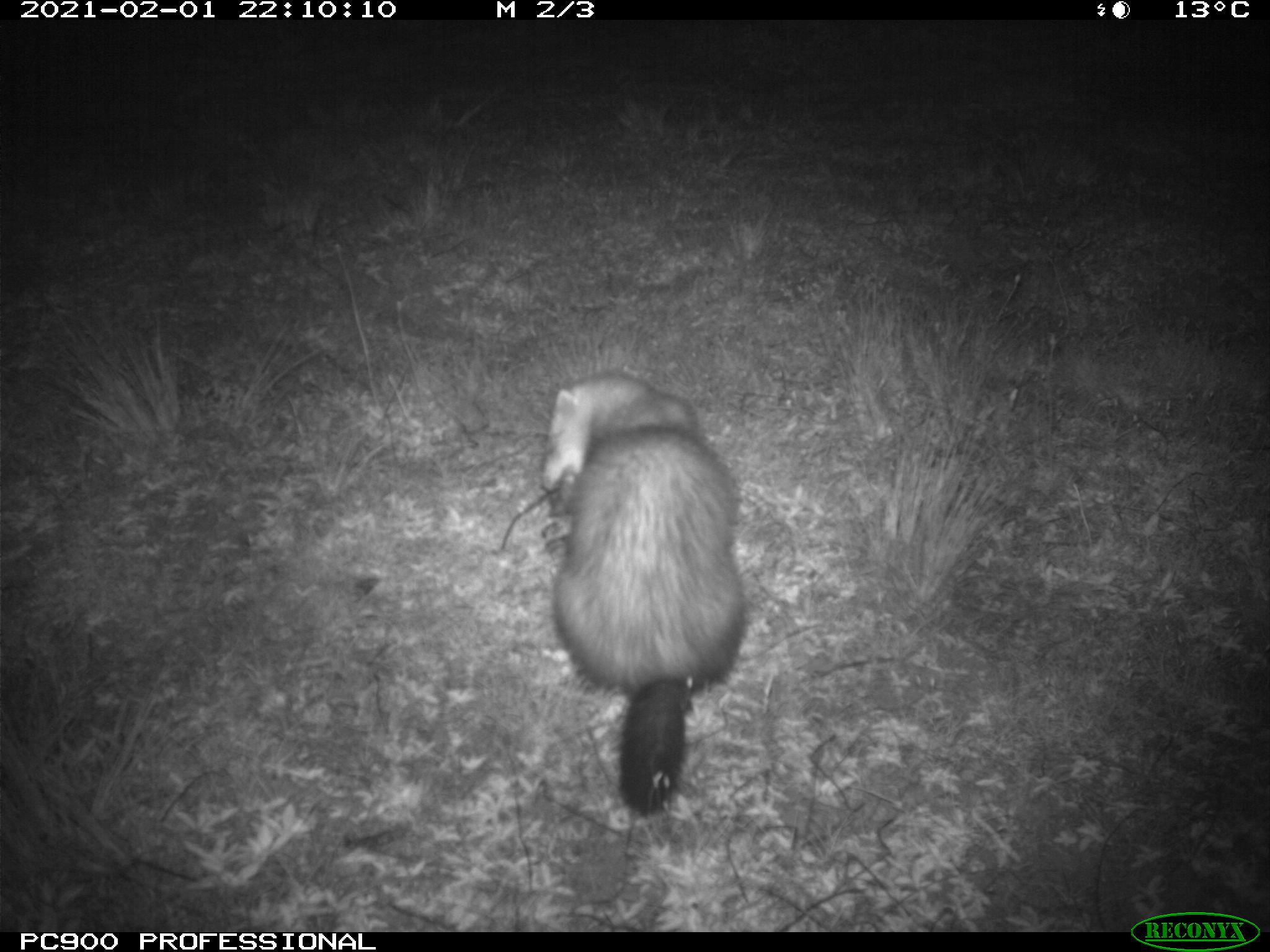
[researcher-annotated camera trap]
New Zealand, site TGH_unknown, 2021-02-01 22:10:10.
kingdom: Animalia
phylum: Chordata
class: Mammalia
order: Carnivora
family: Mustelidae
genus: Mustela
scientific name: Mustela furo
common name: ferret